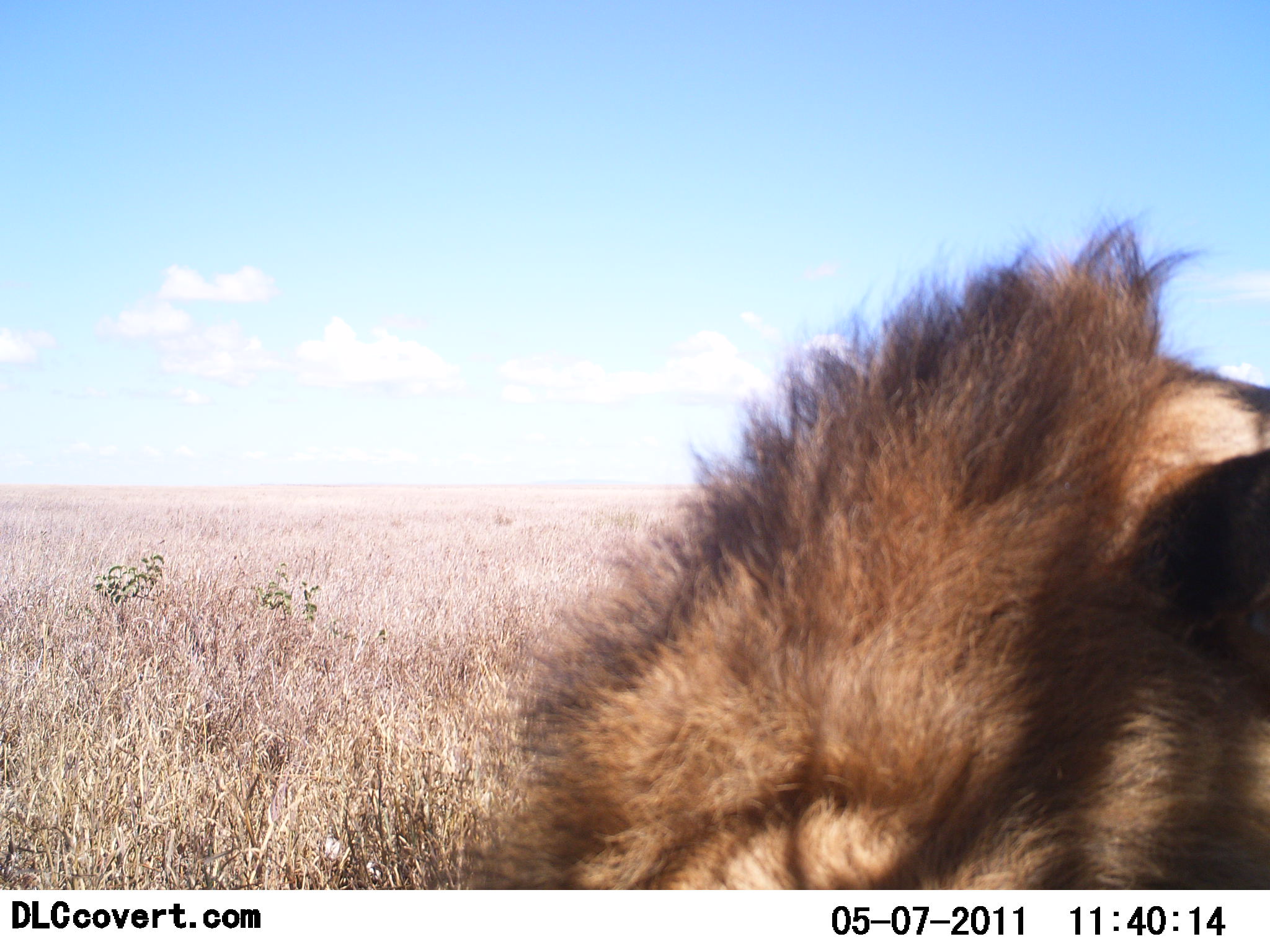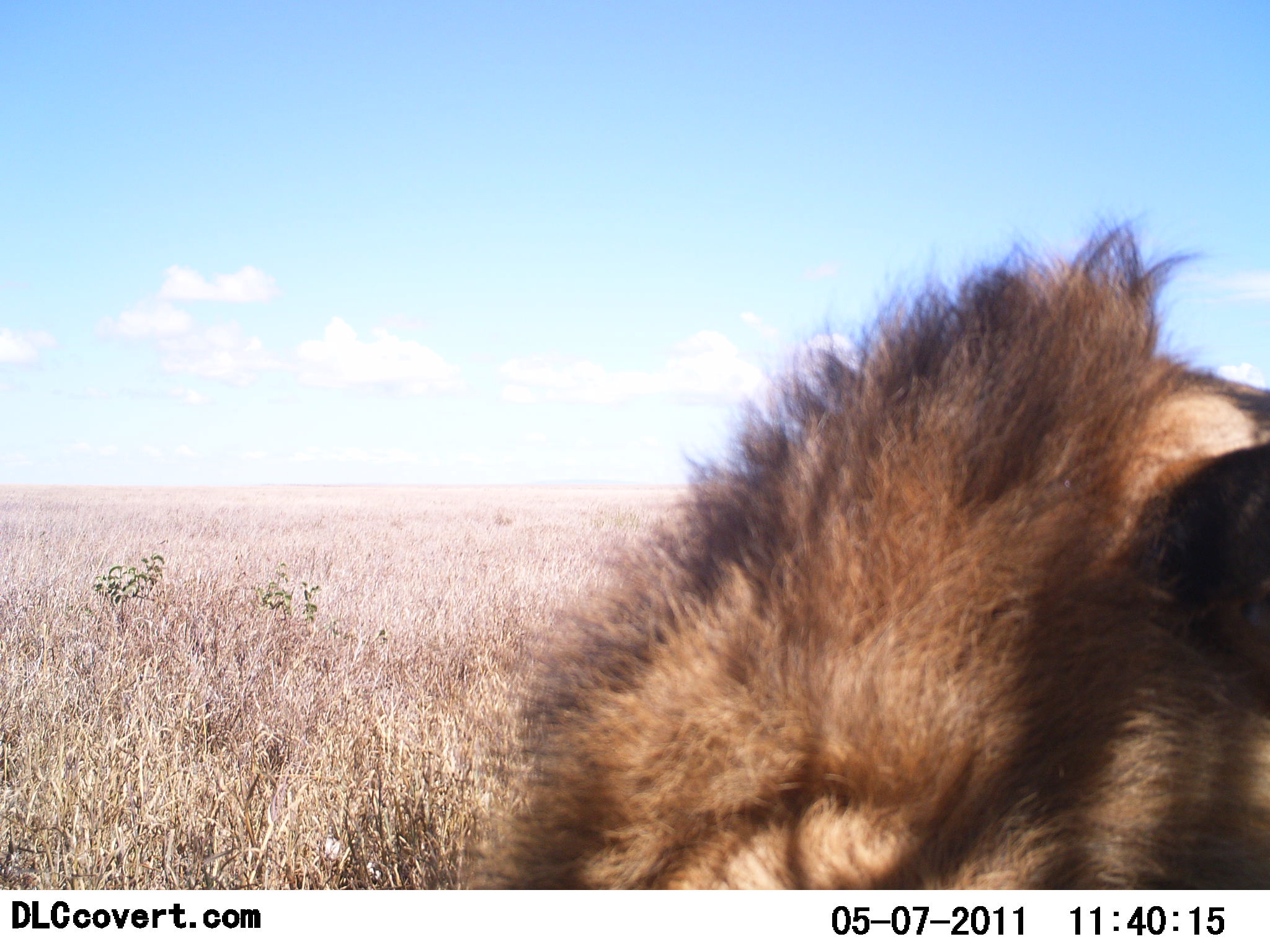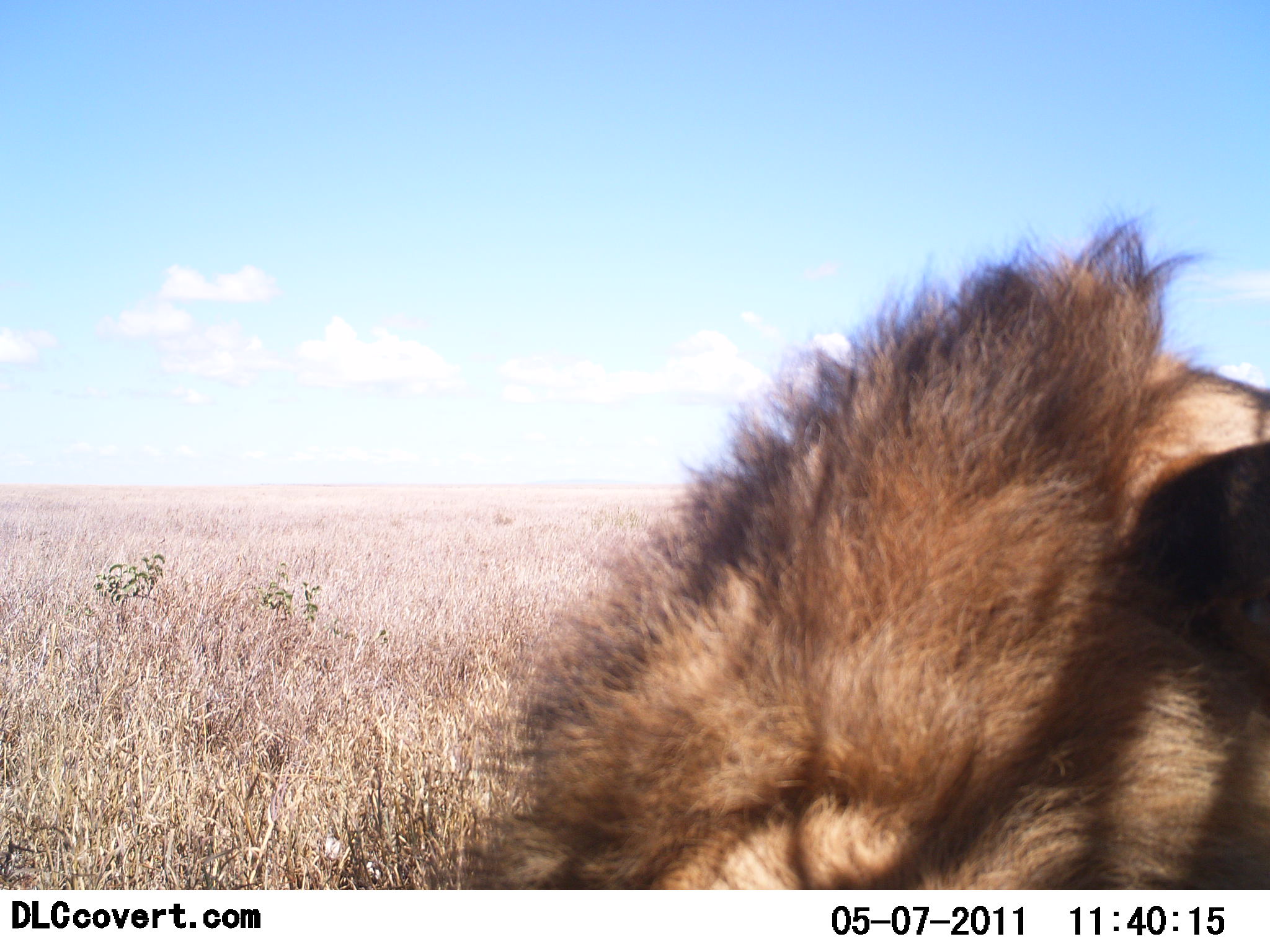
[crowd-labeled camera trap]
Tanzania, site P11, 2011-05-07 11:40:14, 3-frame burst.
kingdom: Animalia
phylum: Chordata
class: Mammalia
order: Carnivora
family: Felidae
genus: Panthera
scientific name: Panthera leo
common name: lion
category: lionmale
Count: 1.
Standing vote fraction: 40%.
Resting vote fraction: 60%.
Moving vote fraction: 0%.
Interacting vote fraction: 0%.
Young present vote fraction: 0%.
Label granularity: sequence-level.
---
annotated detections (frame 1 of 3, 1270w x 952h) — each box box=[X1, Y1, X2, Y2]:
animal: box=[464, 212, 1270, 889]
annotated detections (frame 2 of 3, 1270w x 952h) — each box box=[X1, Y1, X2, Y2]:
animal: box=[469, 213, 1270, 890]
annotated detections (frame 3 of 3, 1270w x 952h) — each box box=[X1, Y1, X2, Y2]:
animal: box=[470, 208, 1270, 890]